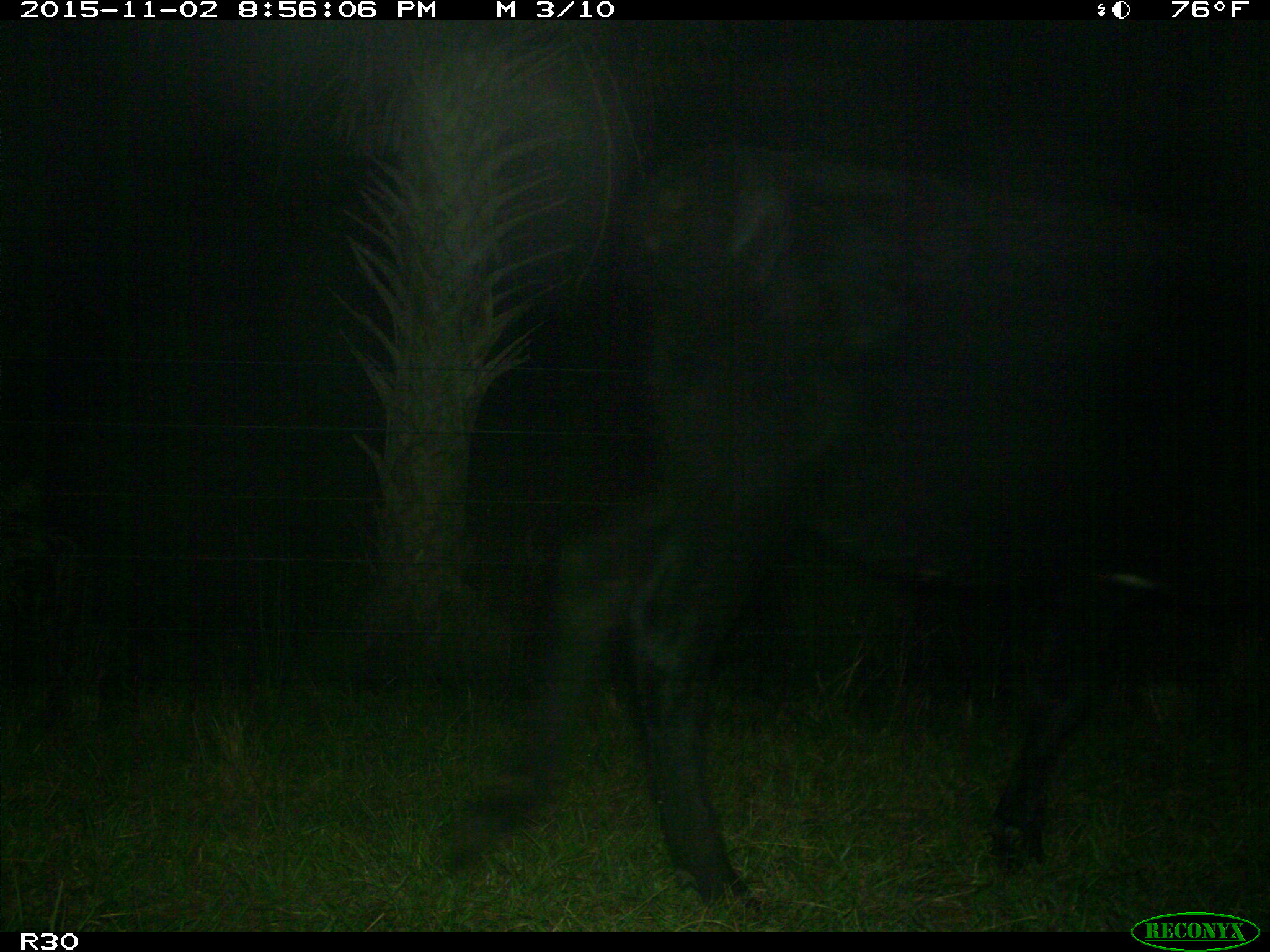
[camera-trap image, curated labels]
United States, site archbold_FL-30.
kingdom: Animalia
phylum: Chordata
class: Mammalia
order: Artiodactyla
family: Bovidae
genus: Bos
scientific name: Bos taurus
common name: domestic cow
Bos taurus (domestic cow).